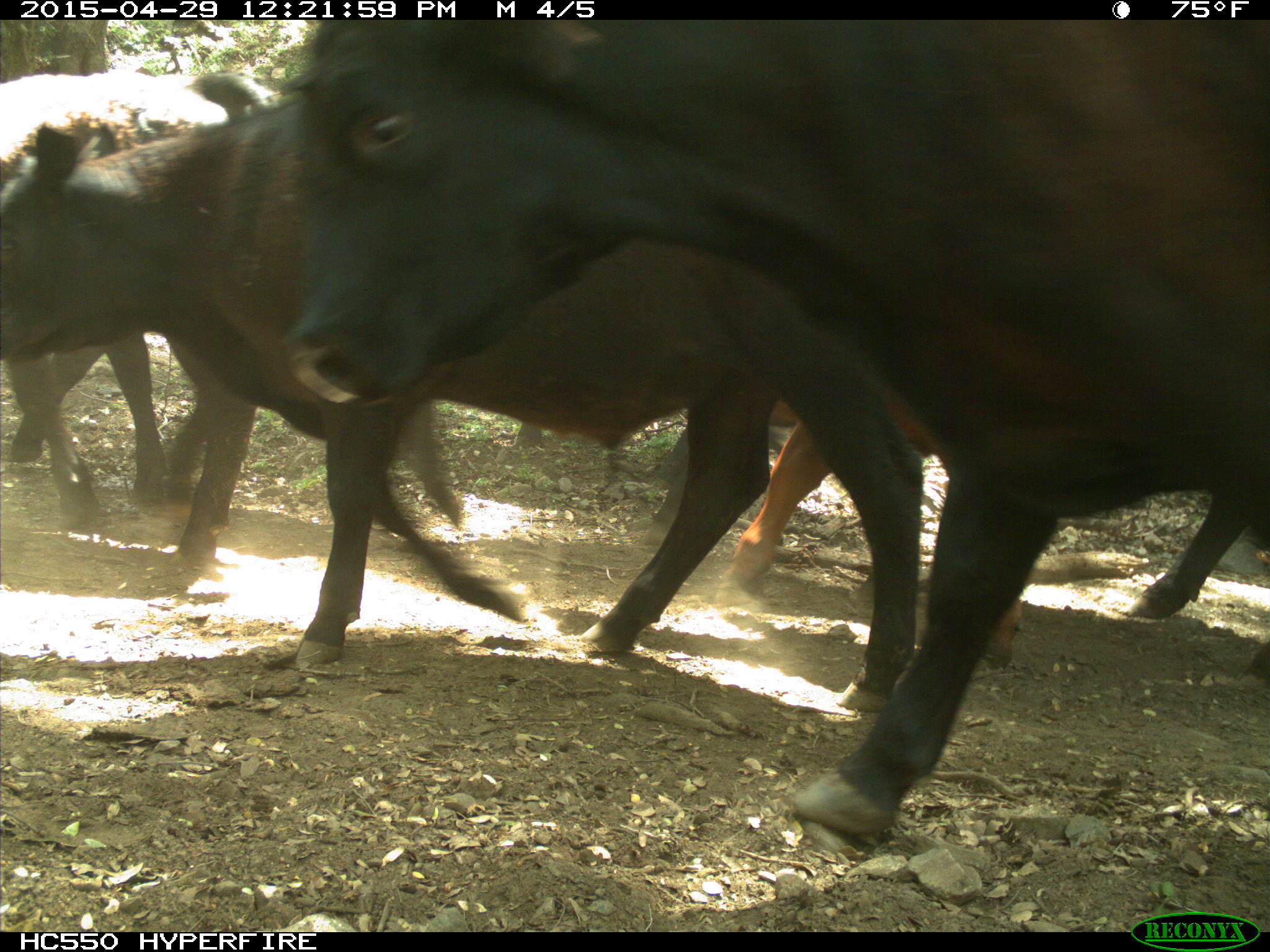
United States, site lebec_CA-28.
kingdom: Animalia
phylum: Chordata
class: Mammalia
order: Artiodactyla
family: Bovidae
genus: Bos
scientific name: Bos taurus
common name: domestic cow